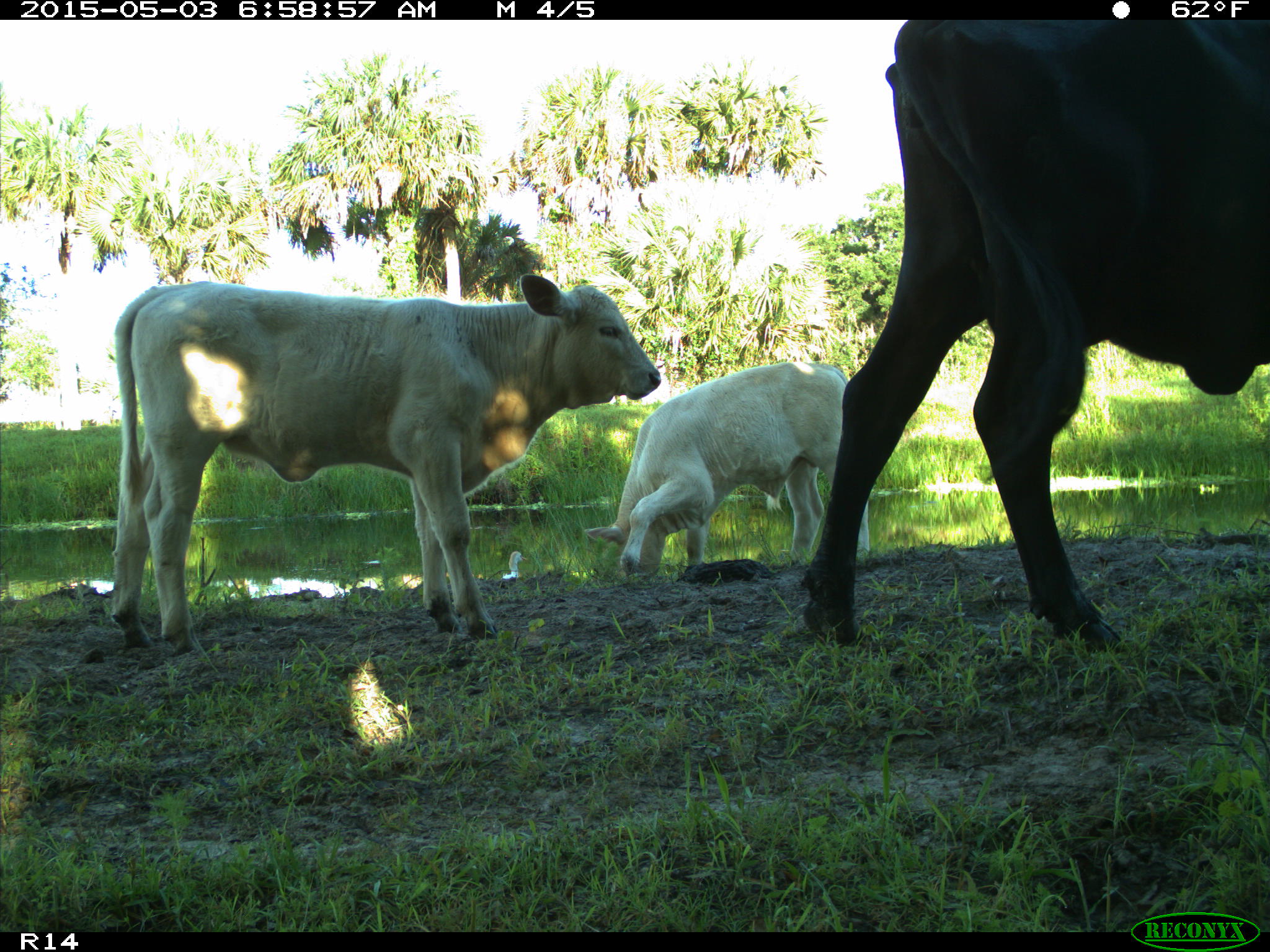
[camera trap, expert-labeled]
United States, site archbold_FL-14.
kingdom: Animalia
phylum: Chordata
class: Mammalia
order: Artiodactyla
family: Bovidae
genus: Bos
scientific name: Bos taurus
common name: domestic cow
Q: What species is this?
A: Bos taurus (domestic cow).